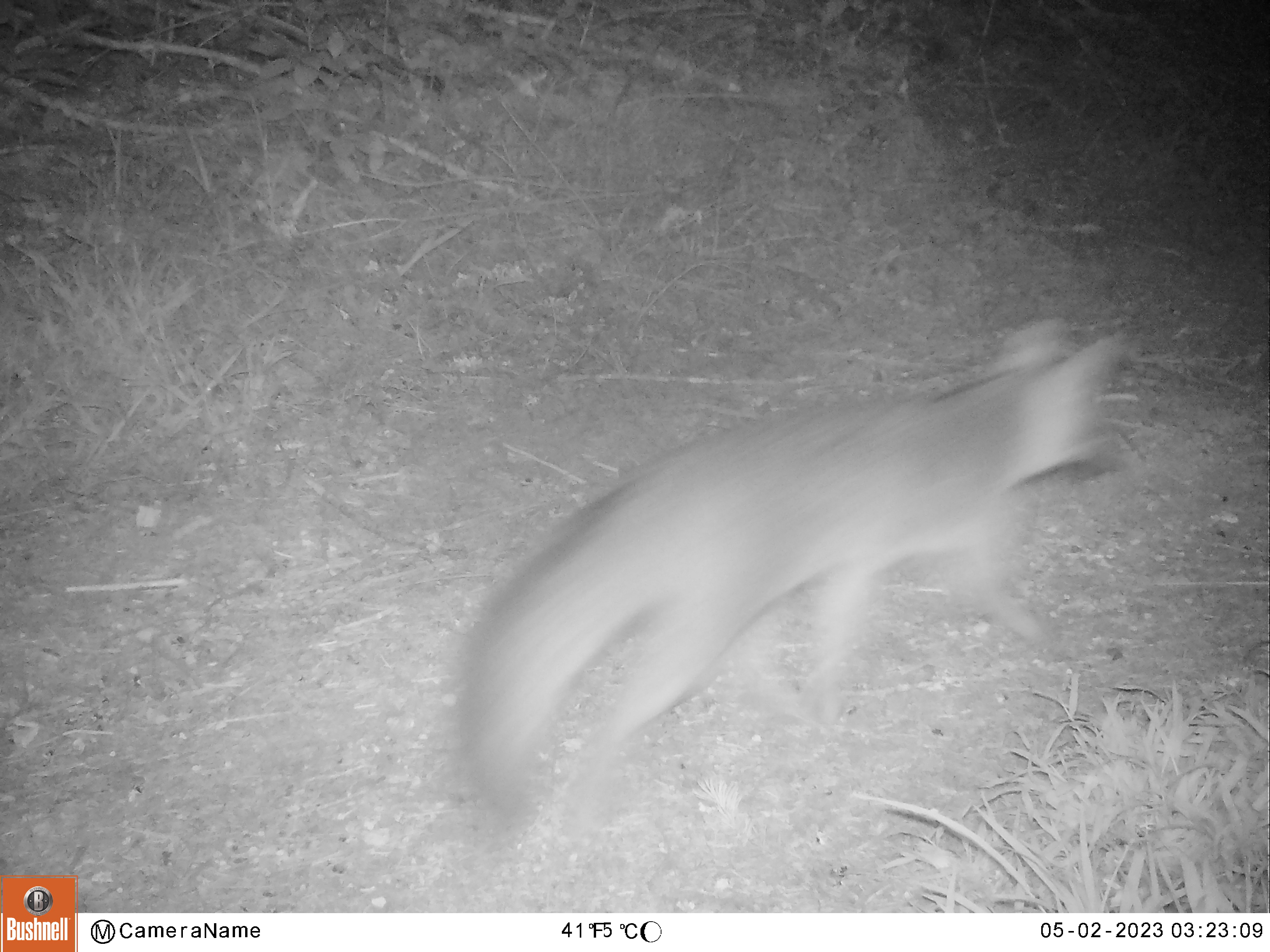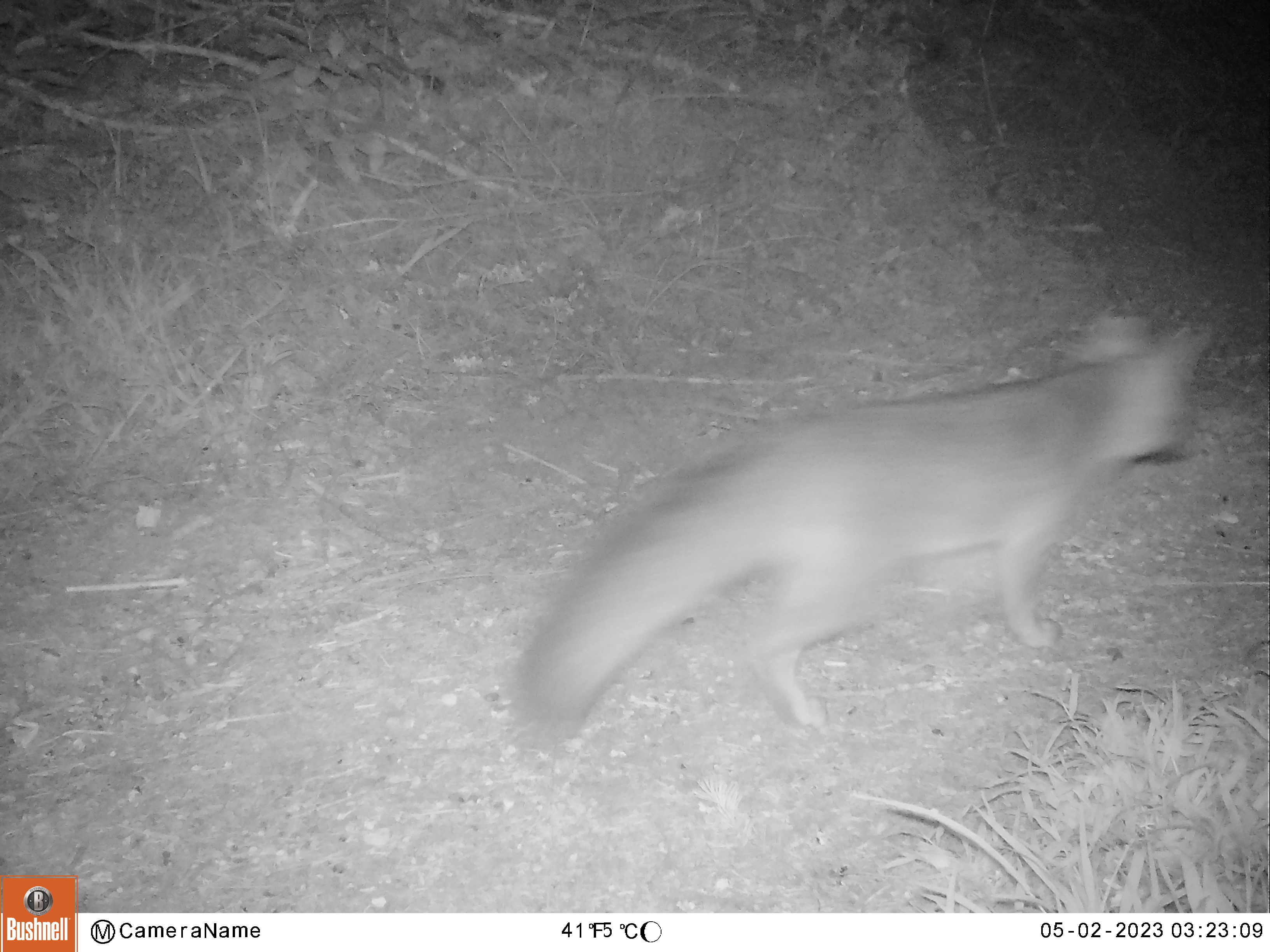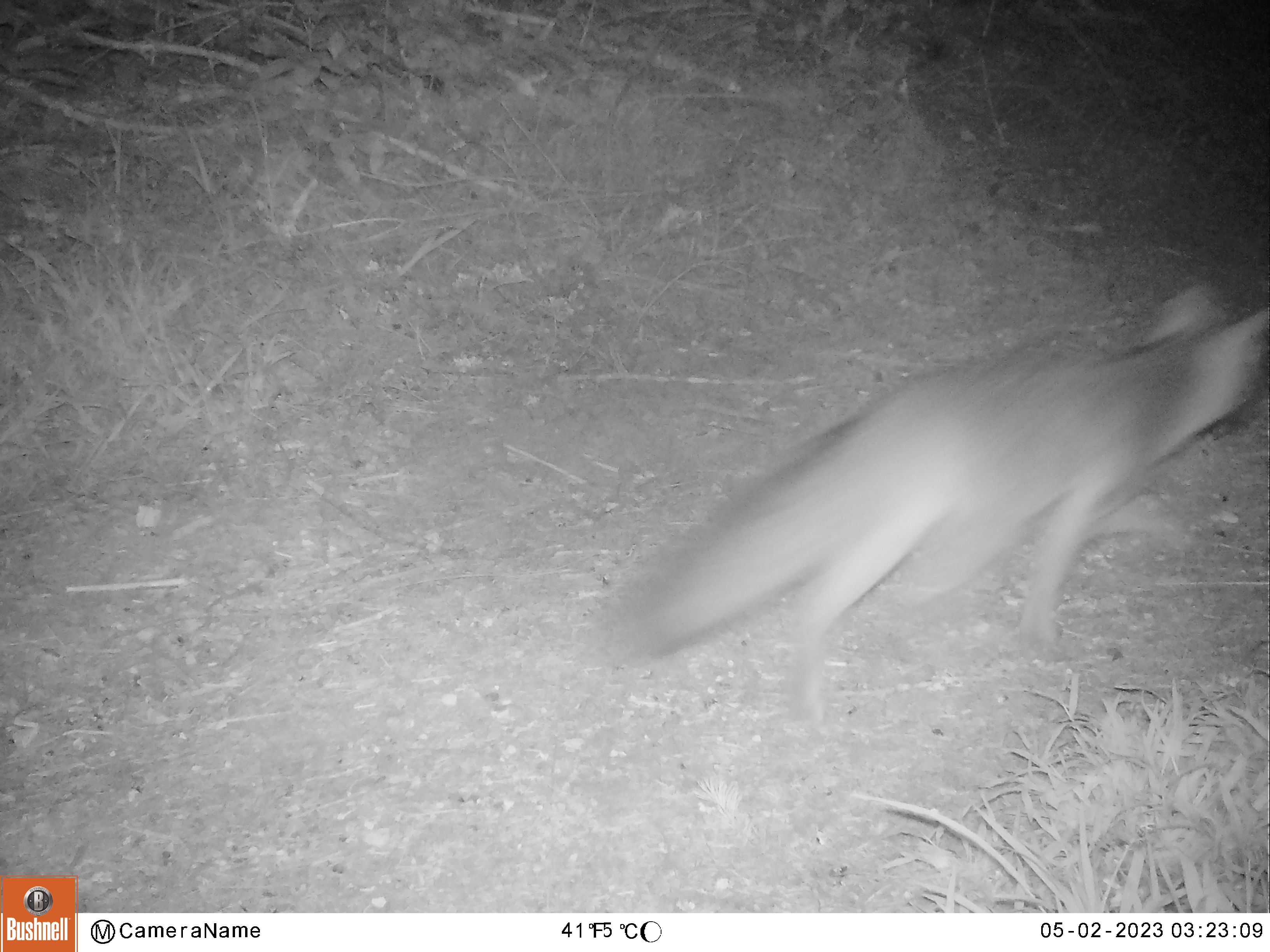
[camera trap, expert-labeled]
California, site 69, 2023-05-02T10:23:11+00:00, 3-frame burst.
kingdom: Animalia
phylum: Chordata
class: Mammalia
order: Carnivora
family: Canidae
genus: Urocyon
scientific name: Urocyon cinereoargenteus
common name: gray fox